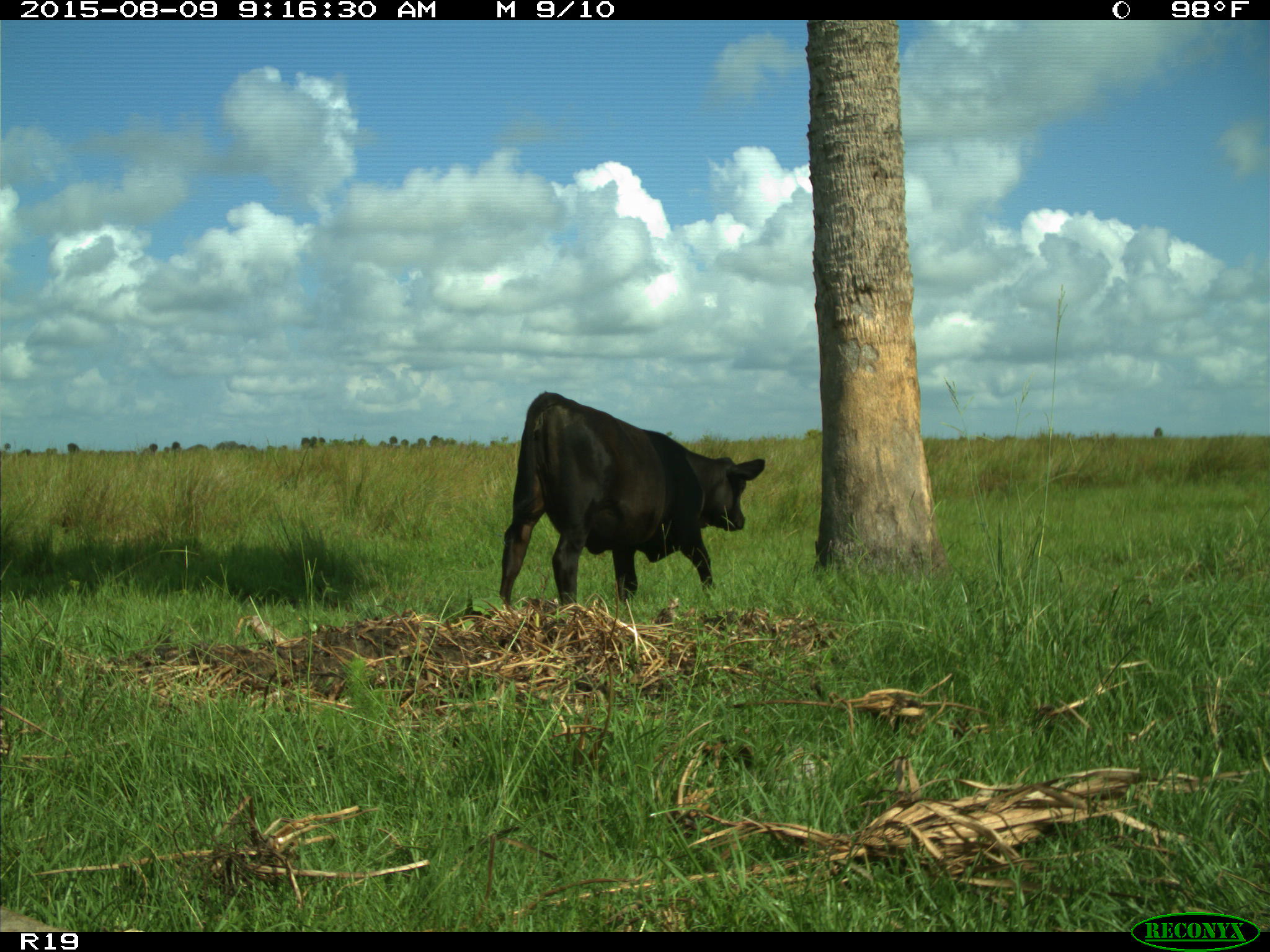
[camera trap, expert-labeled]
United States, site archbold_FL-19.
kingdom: Animalia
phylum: Chordata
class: Mammalia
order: Artiodactyla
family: Bovidae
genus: Bos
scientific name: Bos taurus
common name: domestic cow